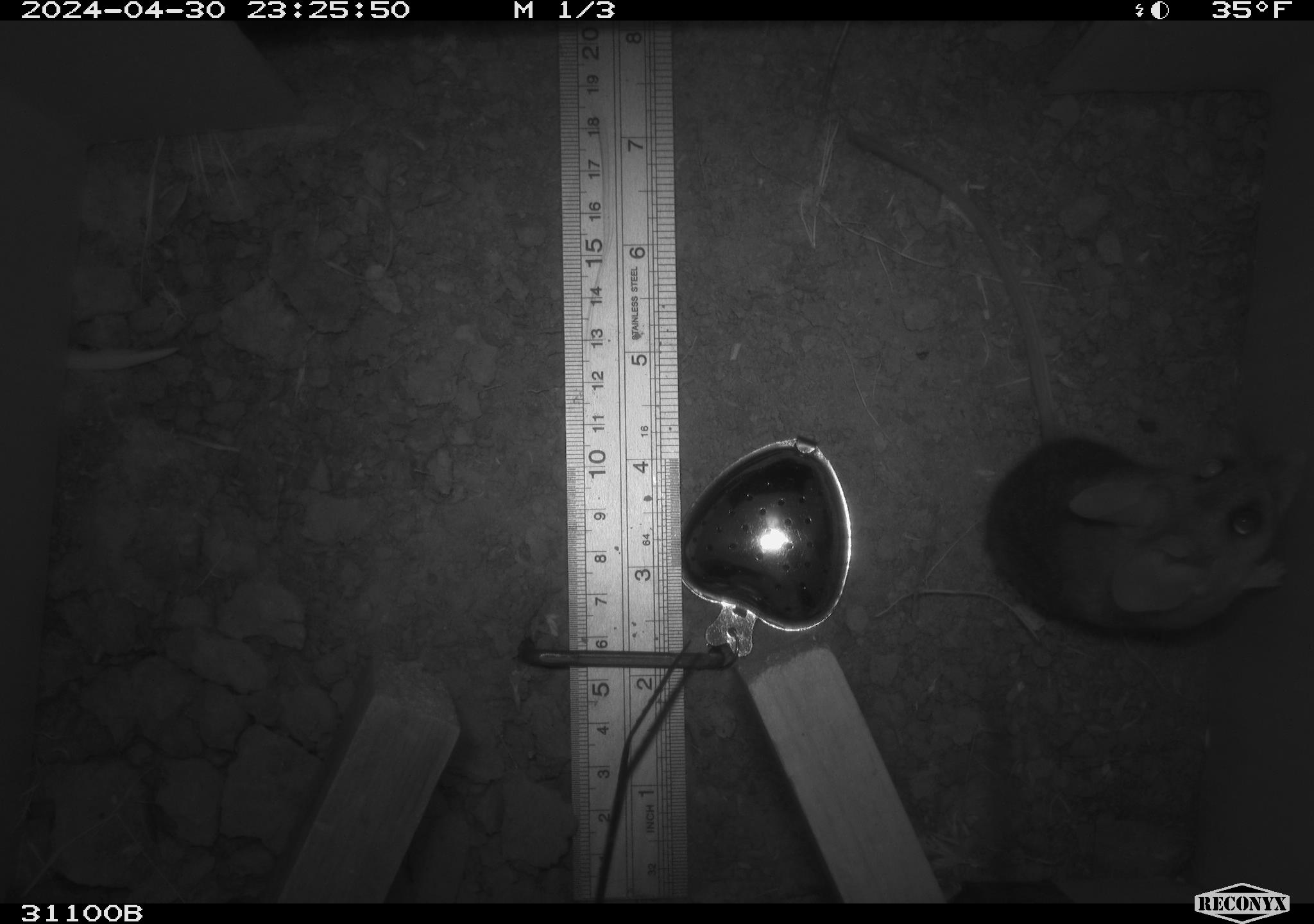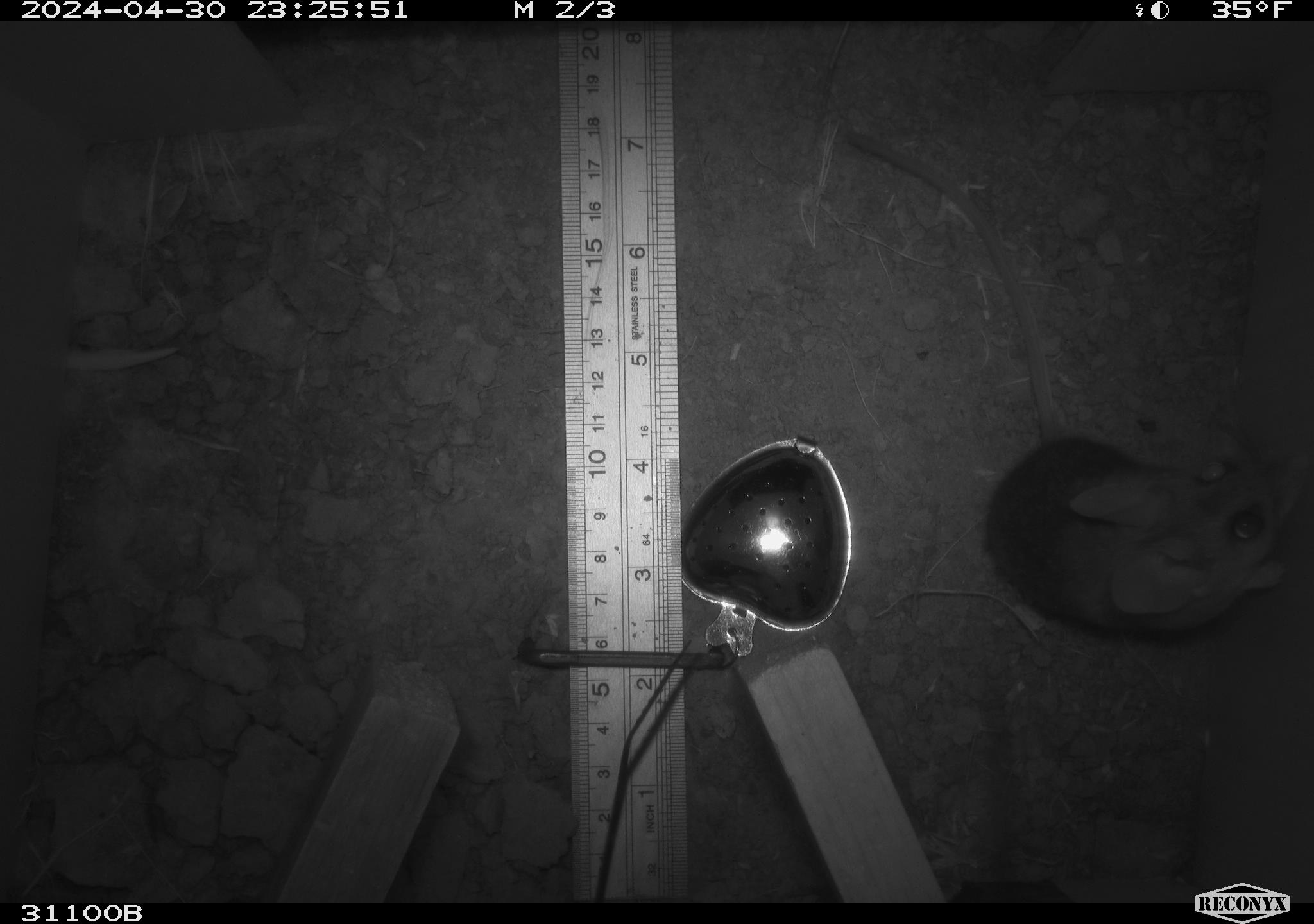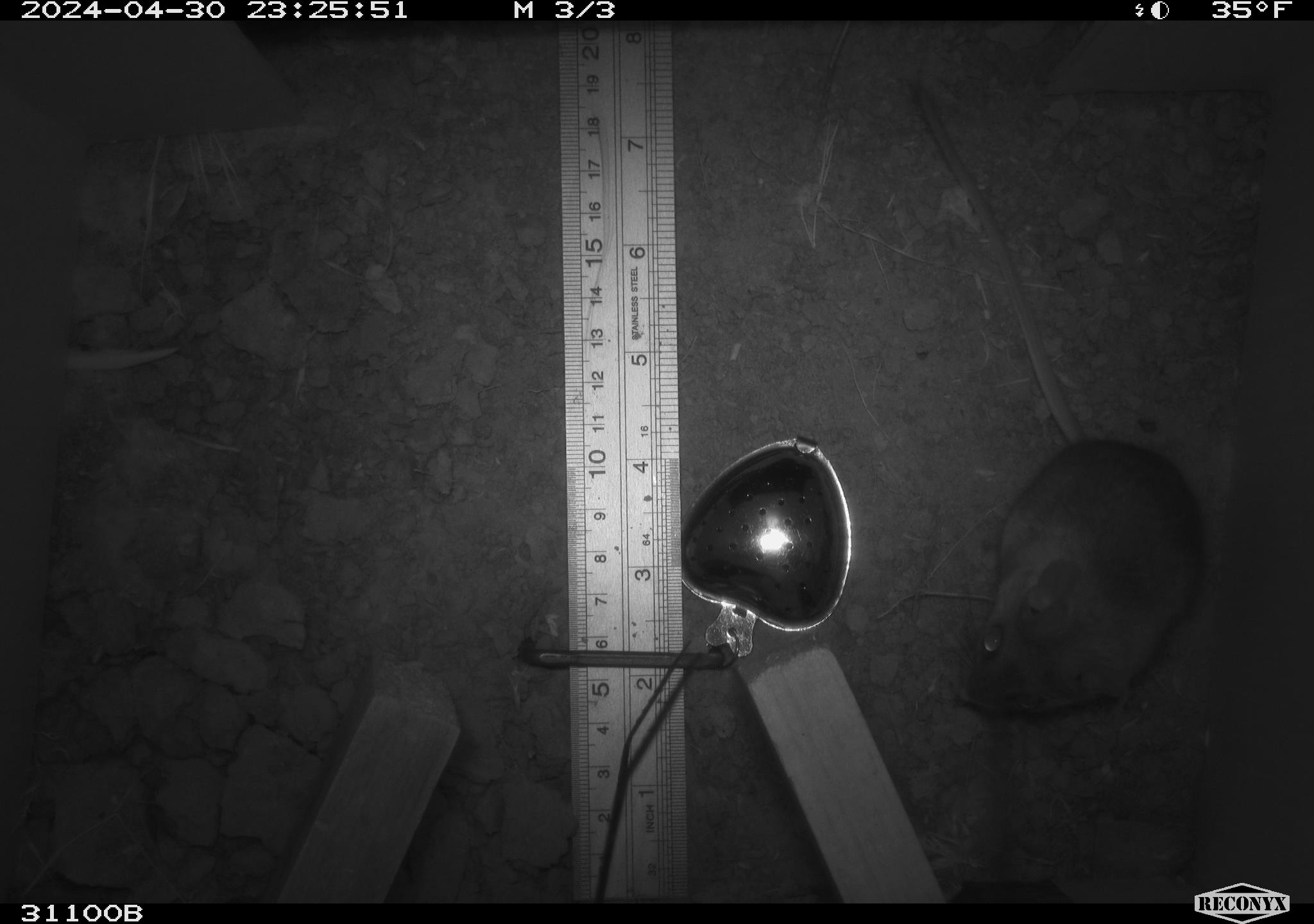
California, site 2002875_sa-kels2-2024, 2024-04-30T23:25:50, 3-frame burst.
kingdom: Animalia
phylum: Chordata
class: Mammalia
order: Rodentia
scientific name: Rodentia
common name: rodent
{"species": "rodent (Rodentia)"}